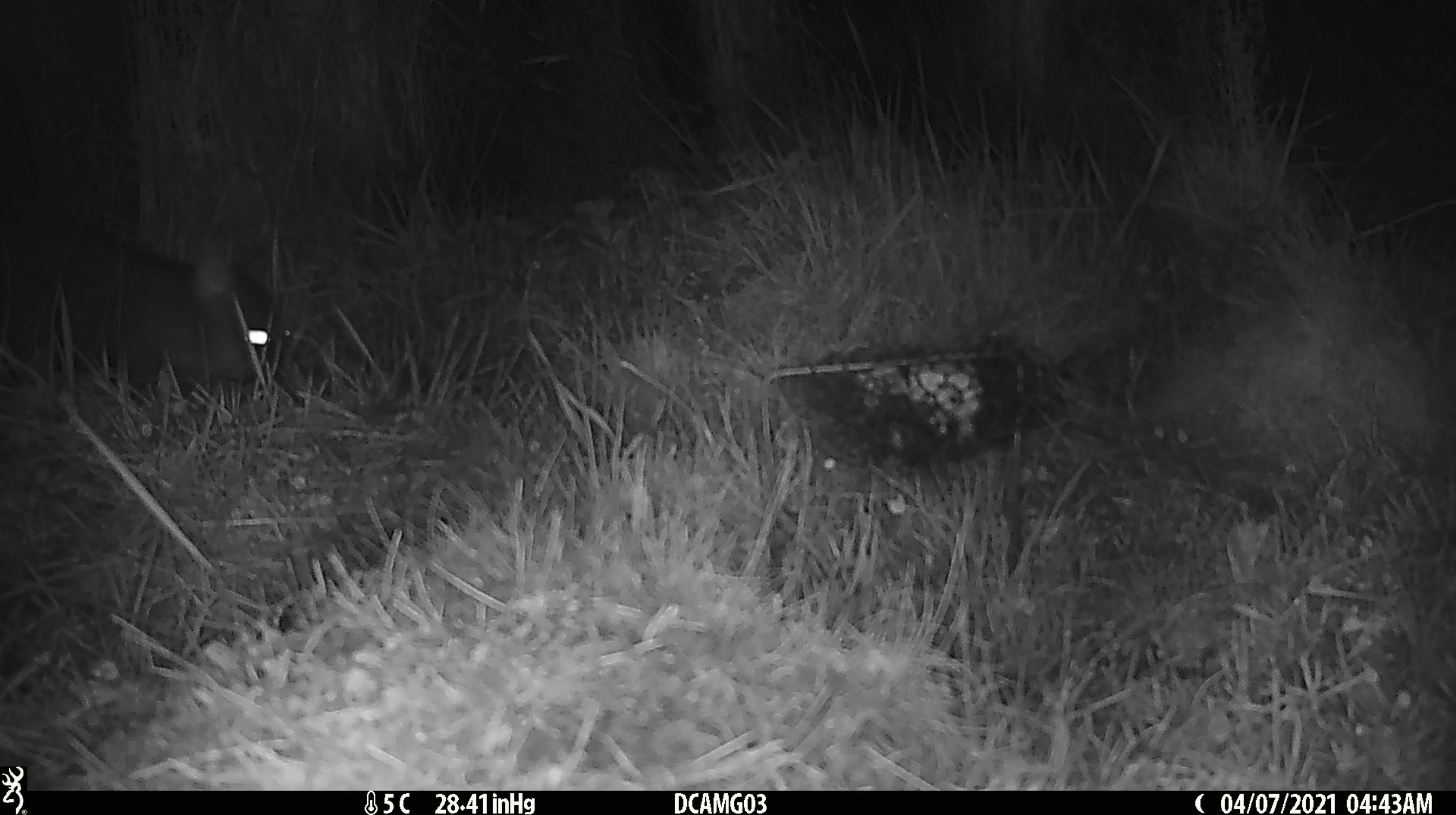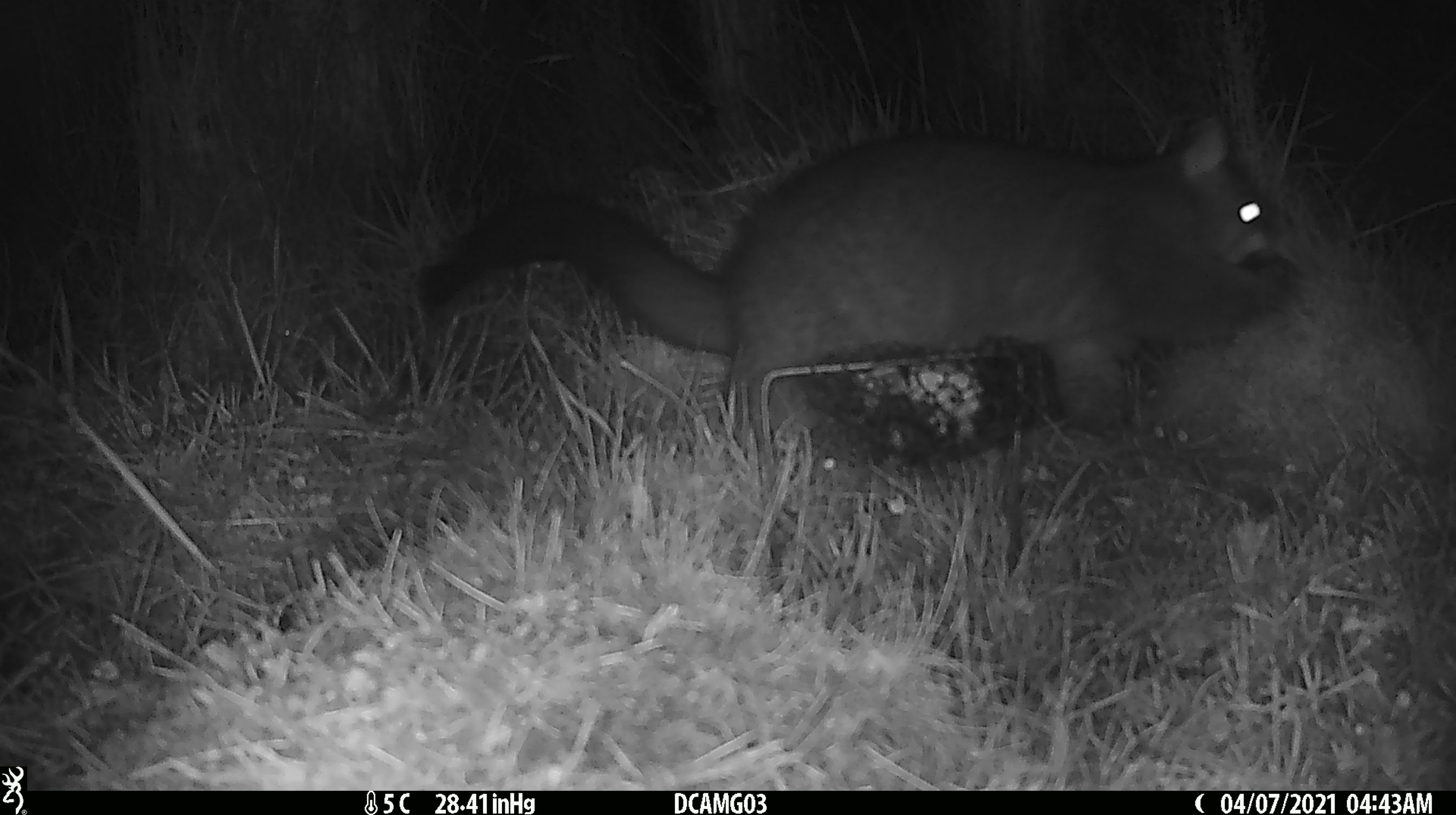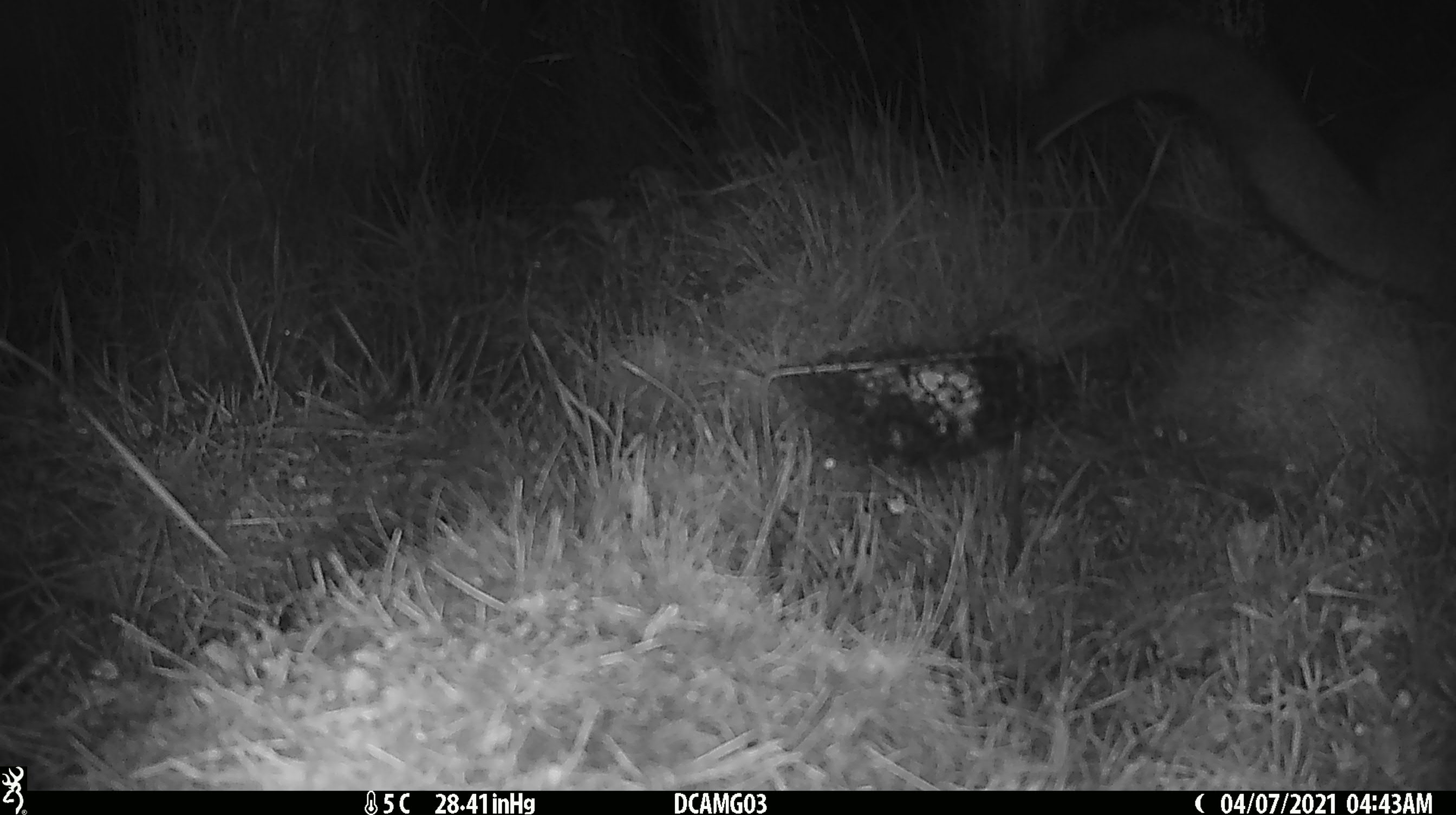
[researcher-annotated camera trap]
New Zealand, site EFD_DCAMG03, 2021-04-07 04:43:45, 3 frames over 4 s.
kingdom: Animalia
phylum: Chordata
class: Mammalia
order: Diprotodontia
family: Phalangeridae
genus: Trichosurus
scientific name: Trichosurus vulpecula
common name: common brushtail possum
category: possum